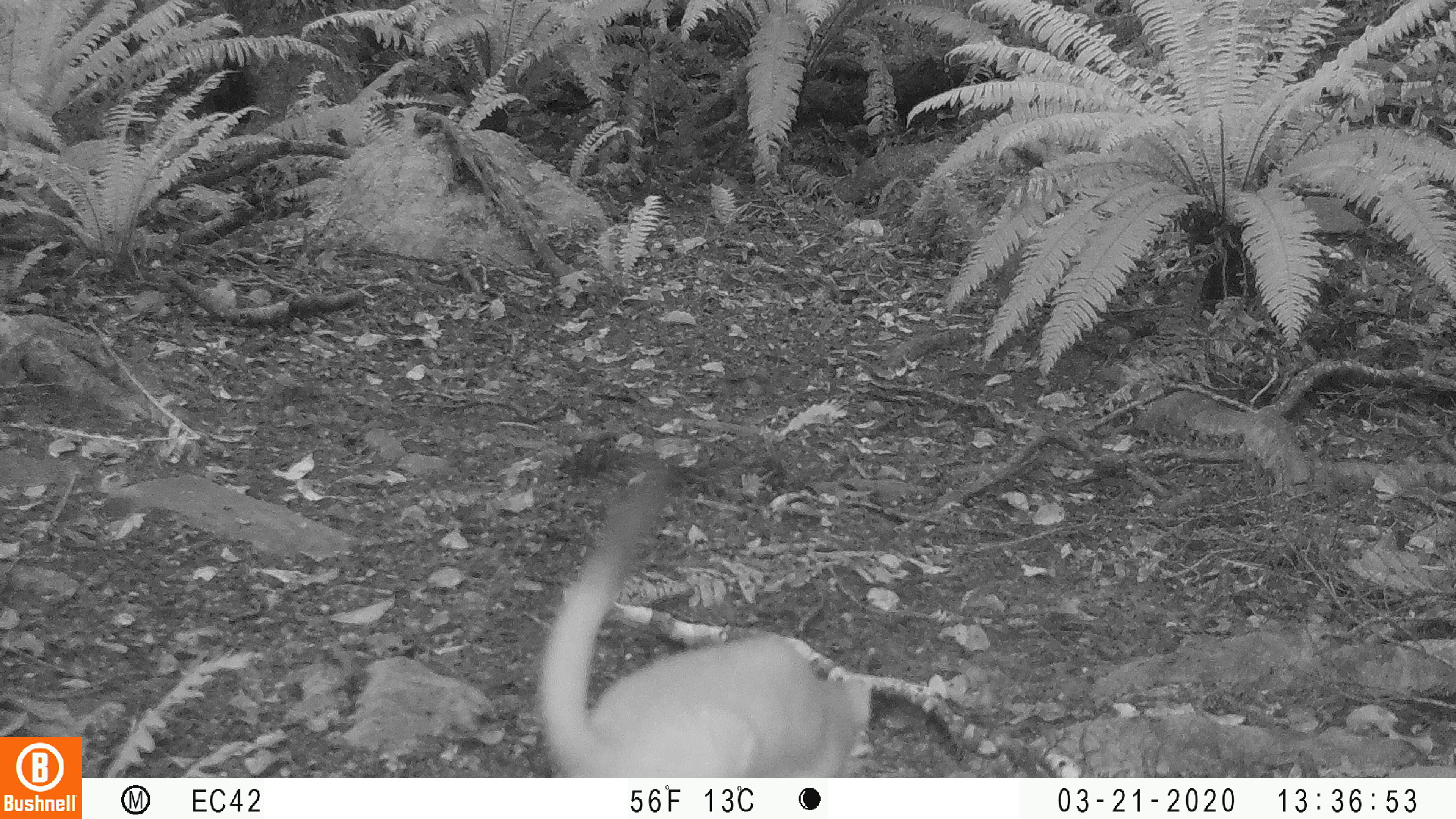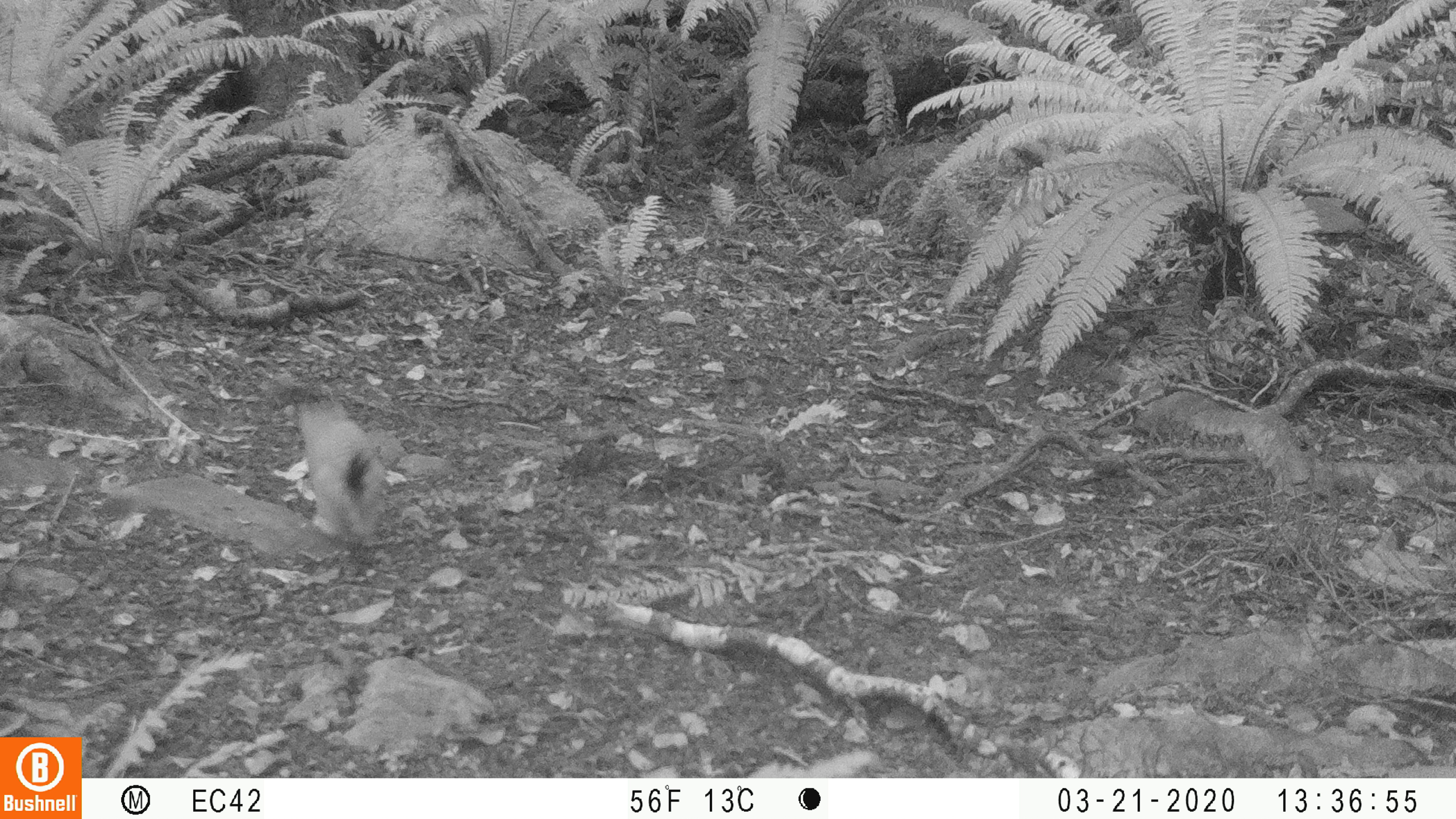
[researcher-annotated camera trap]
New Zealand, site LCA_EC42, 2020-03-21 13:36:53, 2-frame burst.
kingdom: Animalia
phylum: Chordata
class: Mammalia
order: Carnivora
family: Mustelidae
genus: Mustela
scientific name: Mustela erminea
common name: stoat